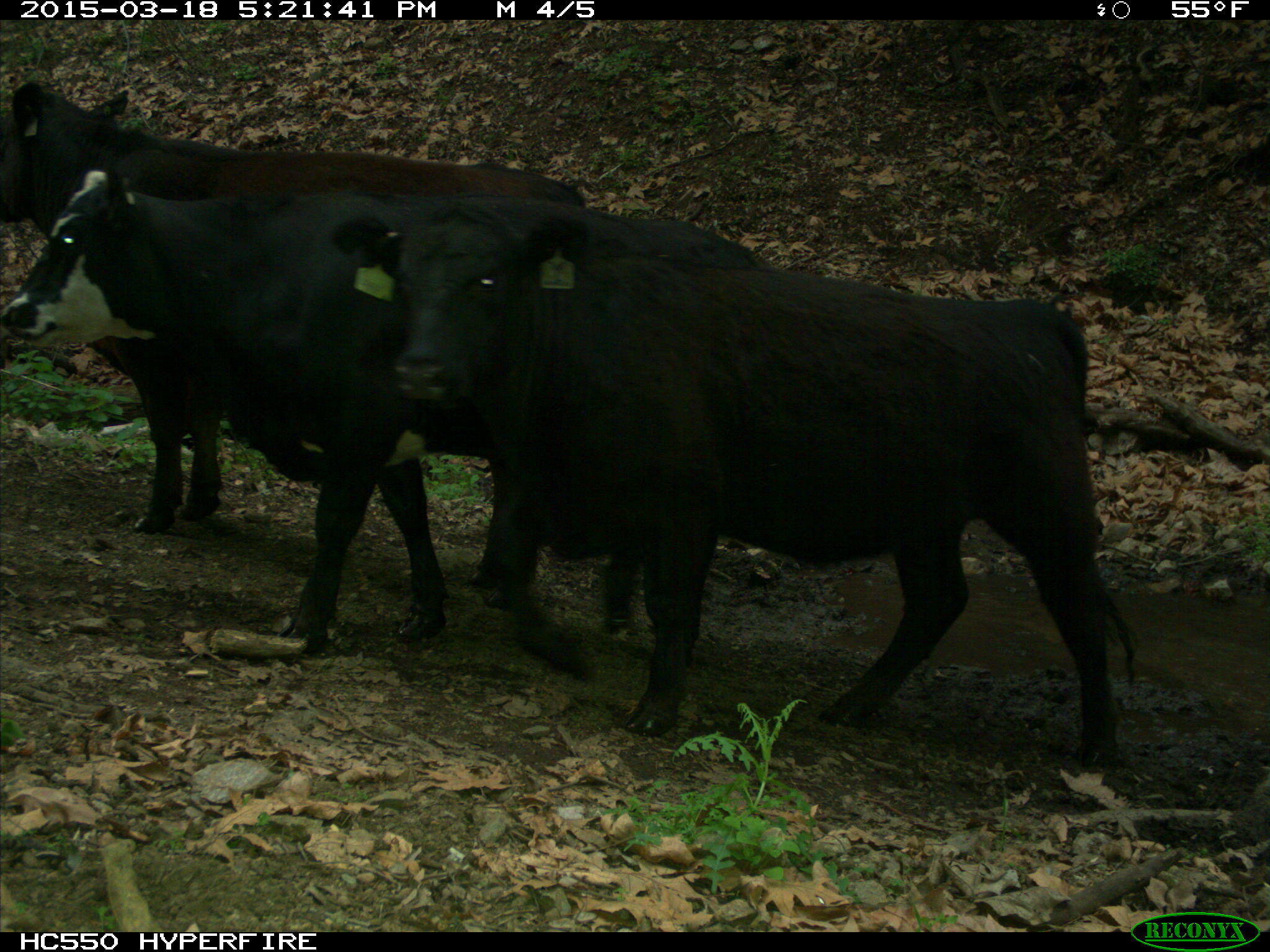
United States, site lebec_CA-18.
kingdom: Animalia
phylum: Chordata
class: Mammalia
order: Artiodactyla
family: Bovidae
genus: Bos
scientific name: Bos taurus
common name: domestic cow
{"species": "Bos taurus (domestic cow)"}